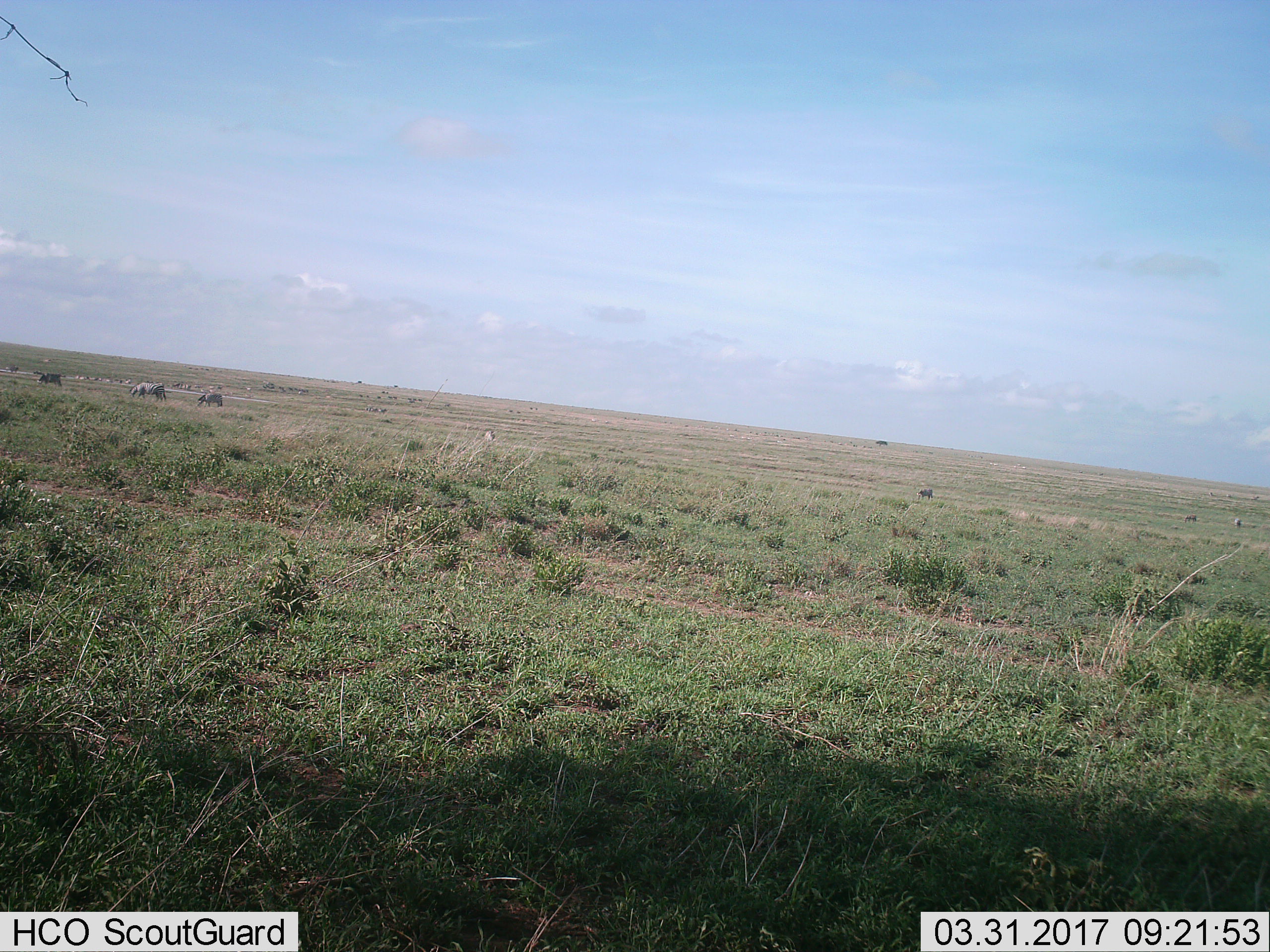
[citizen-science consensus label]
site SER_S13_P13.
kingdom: Animalia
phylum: Chordata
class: Mammalia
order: Perissodactyla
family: Equidae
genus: Equus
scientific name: Equus quagga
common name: plains zebra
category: zebraplains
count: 7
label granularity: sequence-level